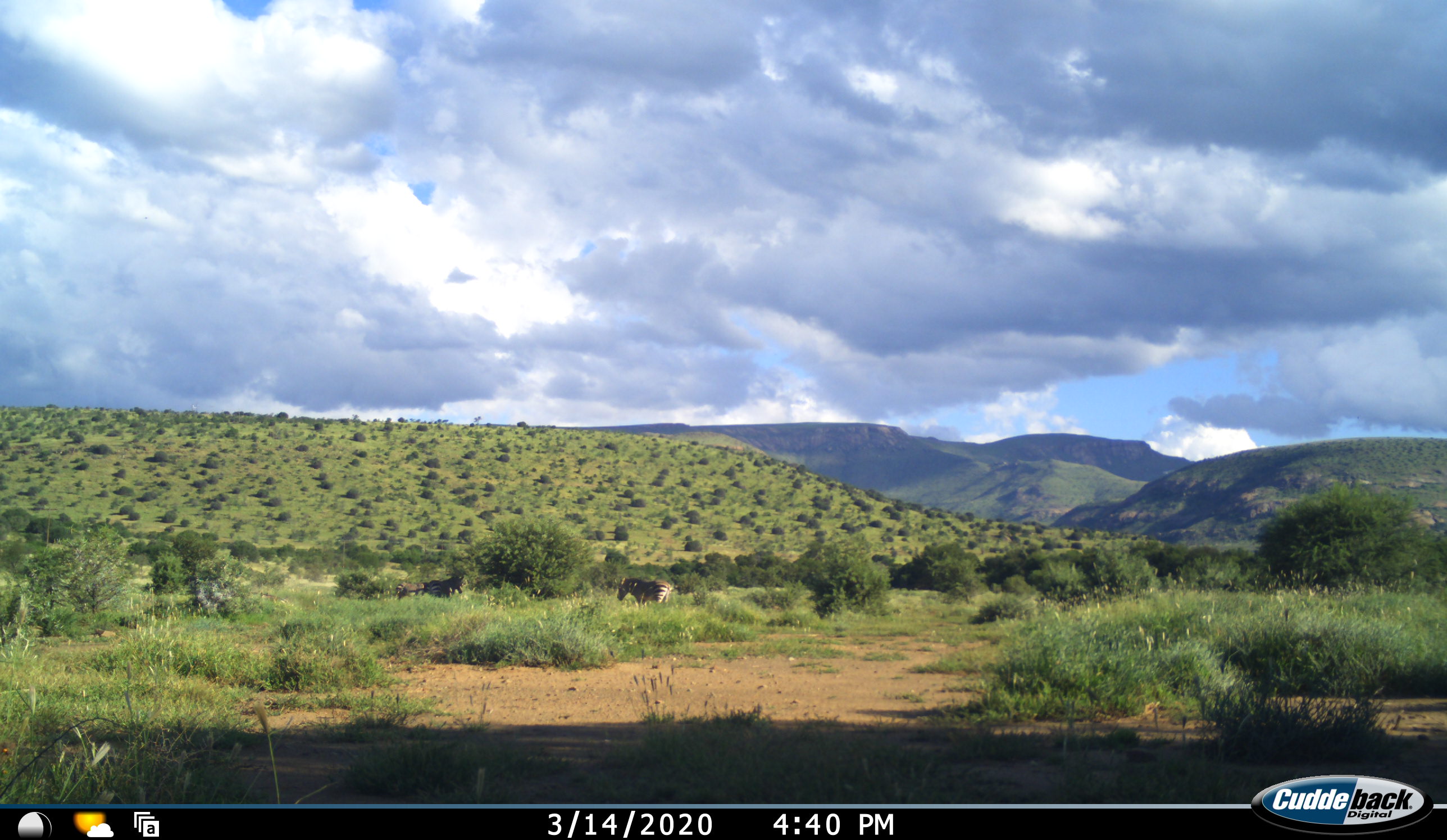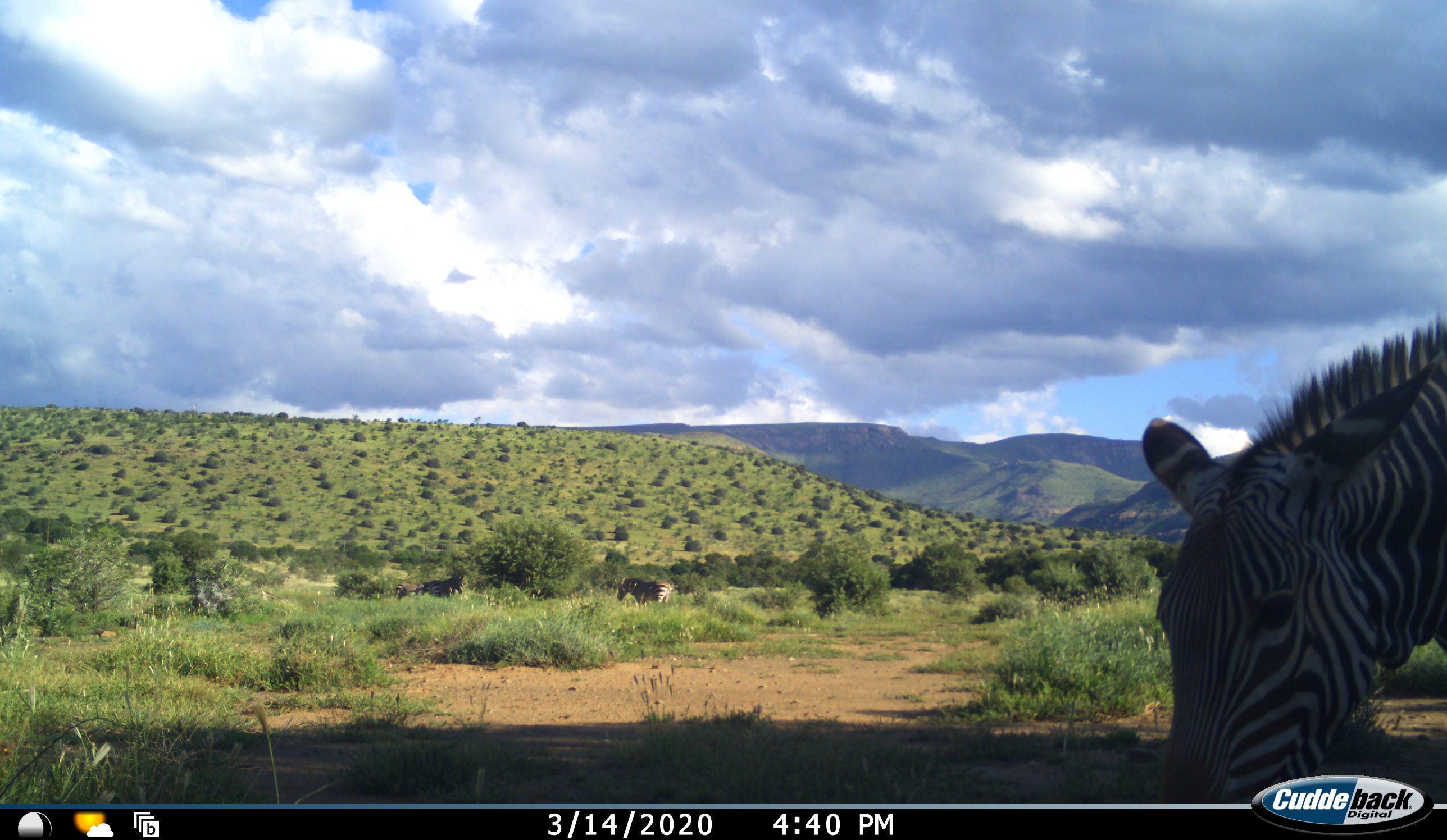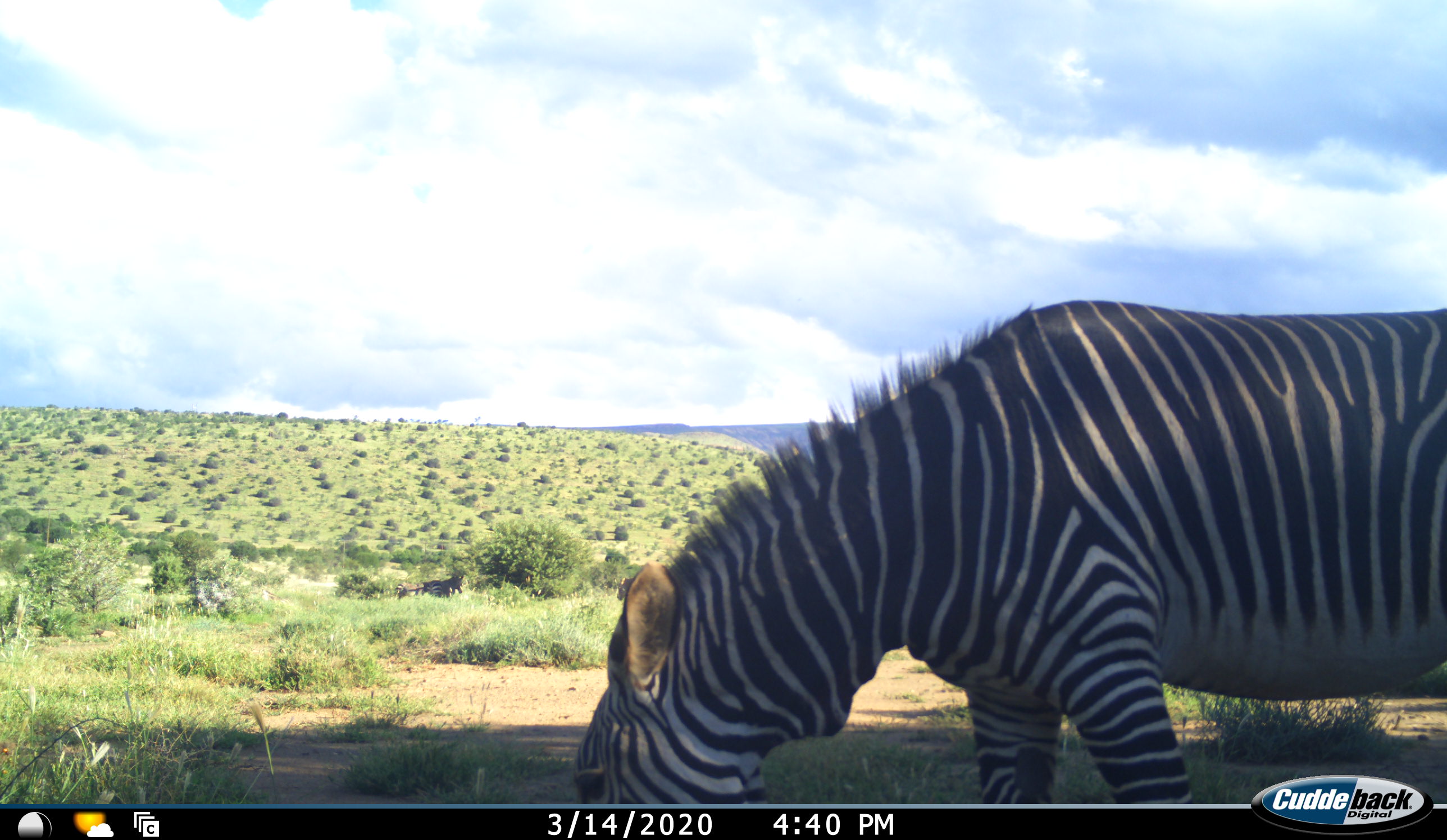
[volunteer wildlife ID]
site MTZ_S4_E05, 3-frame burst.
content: unidentified animal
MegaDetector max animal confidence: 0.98